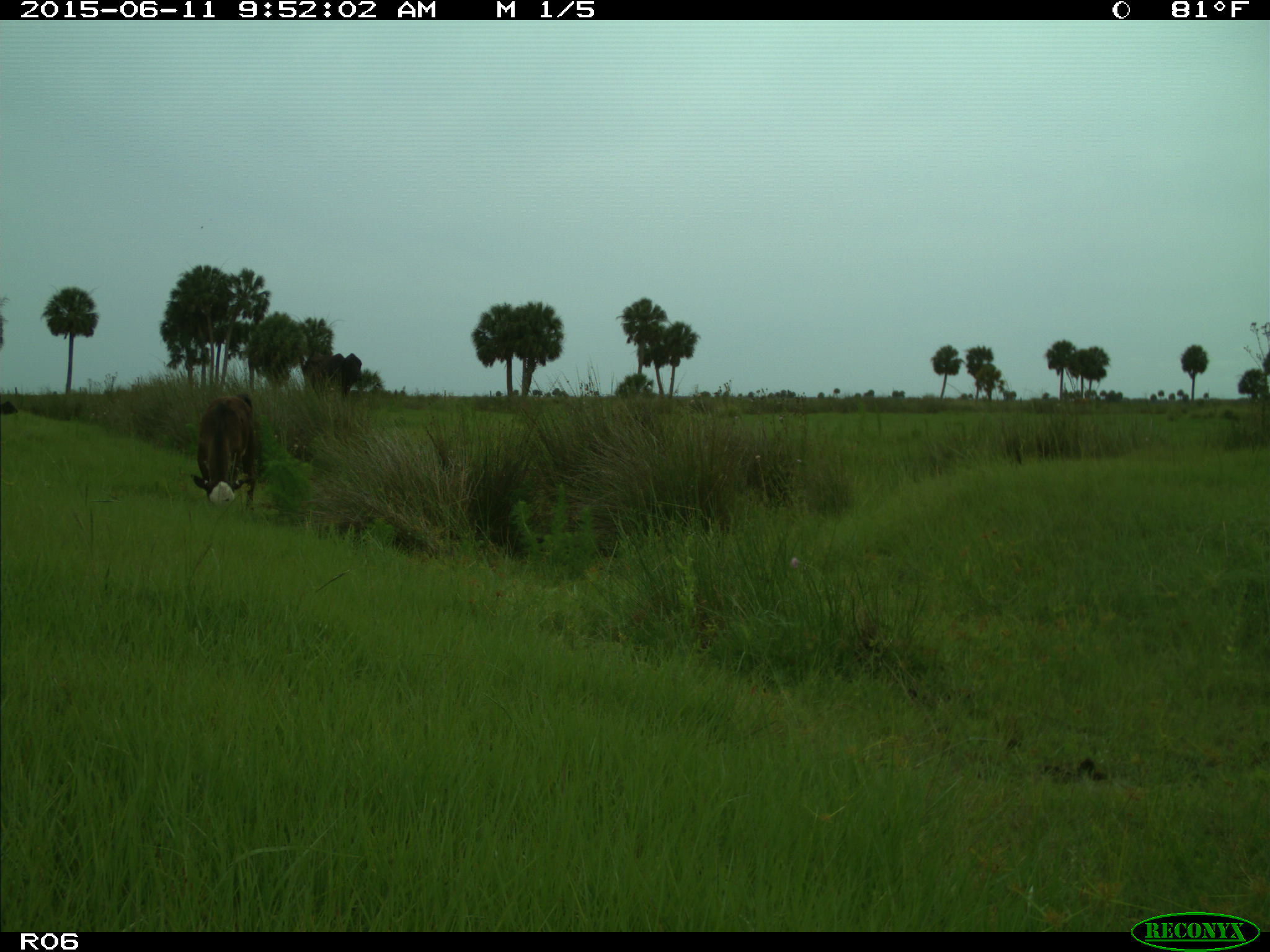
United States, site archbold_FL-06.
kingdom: Animalia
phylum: Chordata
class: Mammalia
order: Artiodactyla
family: Bovidae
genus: Bos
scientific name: Bos taurus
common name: domestic cow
Bos taurus (domestic cow).